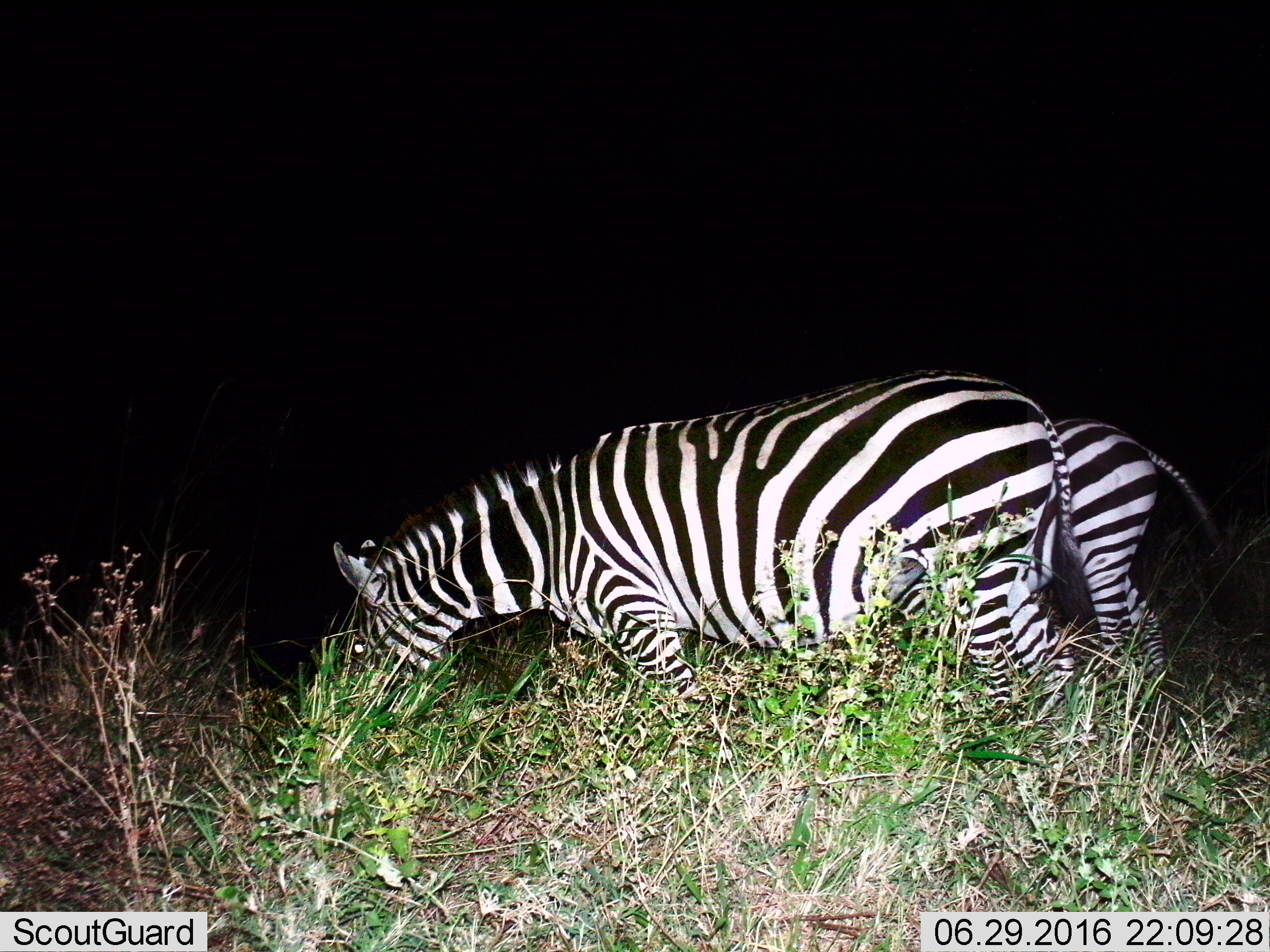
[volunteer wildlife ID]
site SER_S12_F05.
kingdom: Animalia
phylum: Chordata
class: Mammalia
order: Perissodactyla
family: Equidae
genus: Equus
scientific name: Equus quagga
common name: plains zebra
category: zebraplains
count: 2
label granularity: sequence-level